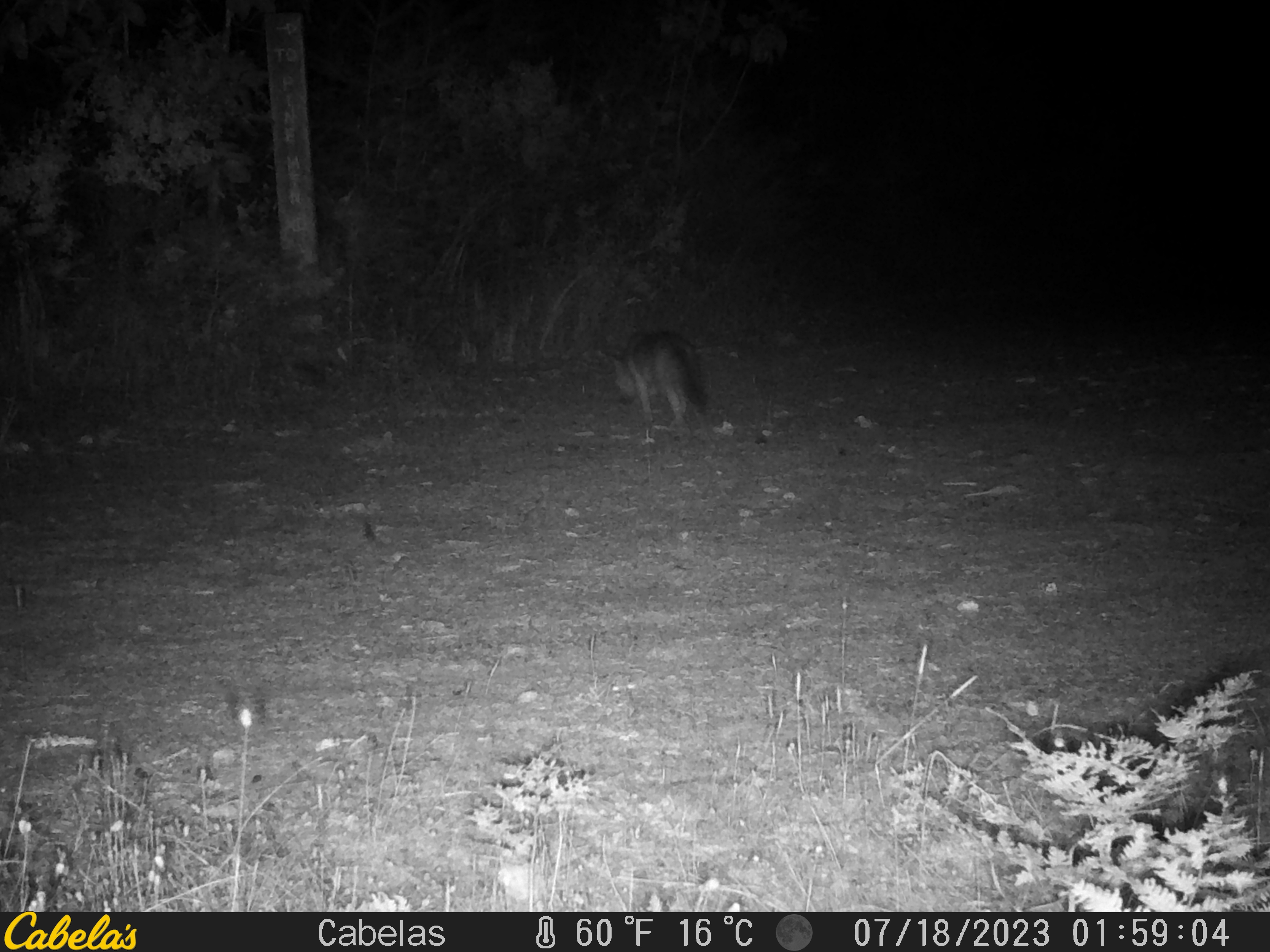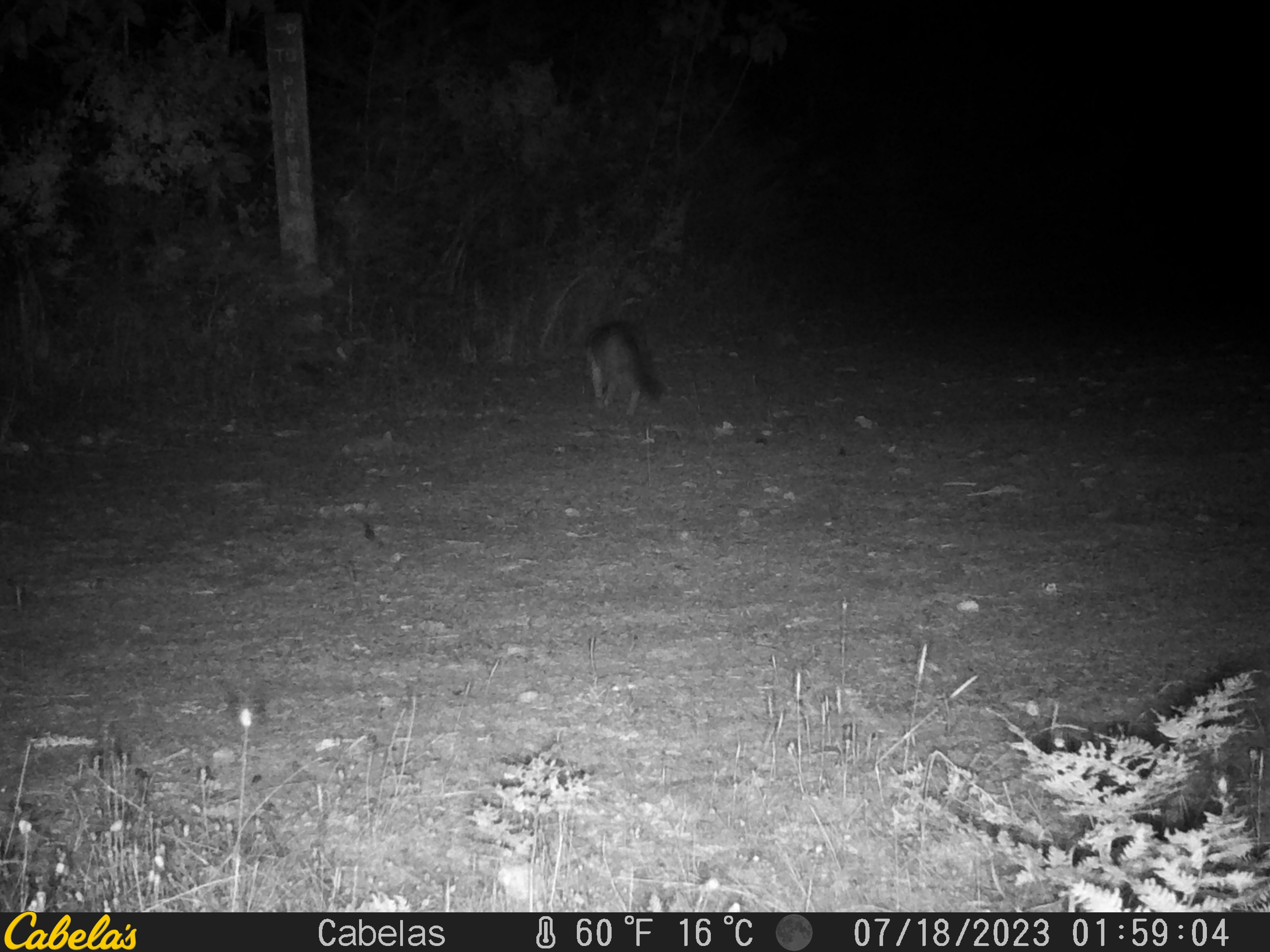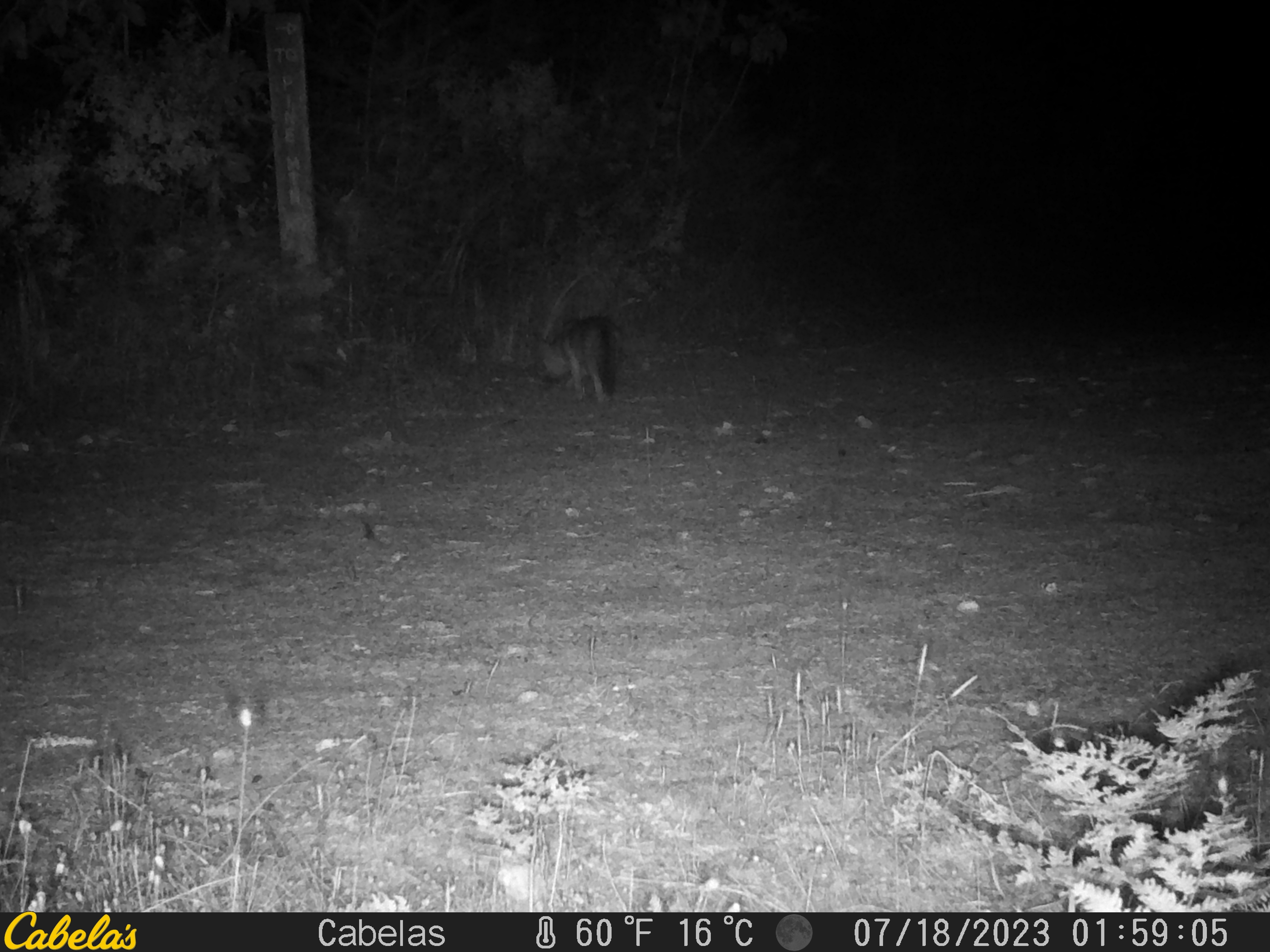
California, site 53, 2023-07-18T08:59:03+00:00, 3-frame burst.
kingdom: Animalia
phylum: Chordata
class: Mammalia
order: Carnivora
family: Canidae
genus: Urocyon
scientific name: Urocyon cinereoargenteus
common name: gray fox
Gray fox (Urocyon cinereoargenteus).